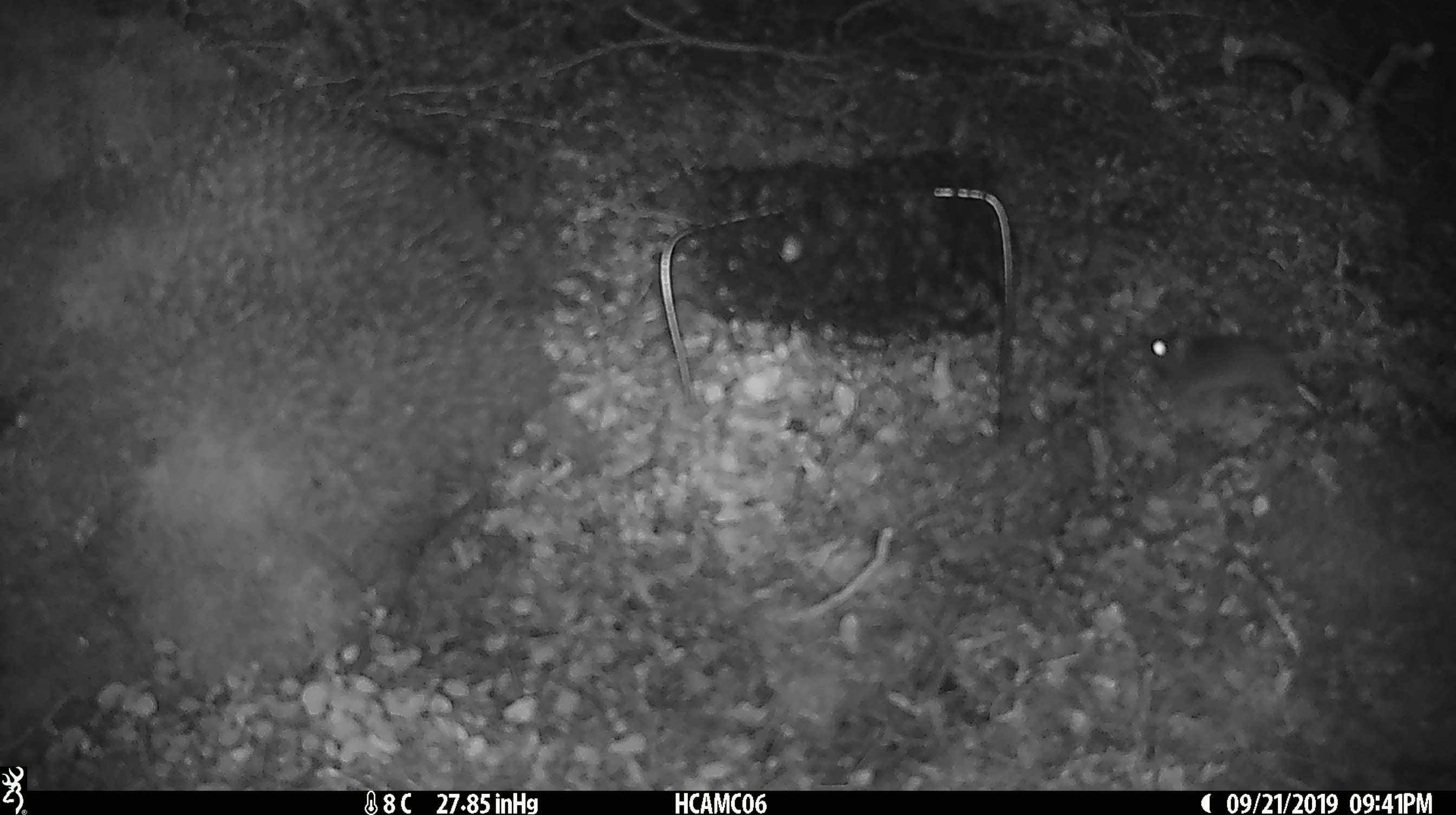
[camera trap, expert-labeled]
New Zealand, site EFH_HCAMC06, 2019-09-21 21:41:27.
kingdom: Animalia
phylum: Chordata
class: Mammalia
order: Rodentia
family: Muridae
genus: Mus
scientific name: Mus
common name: mouse